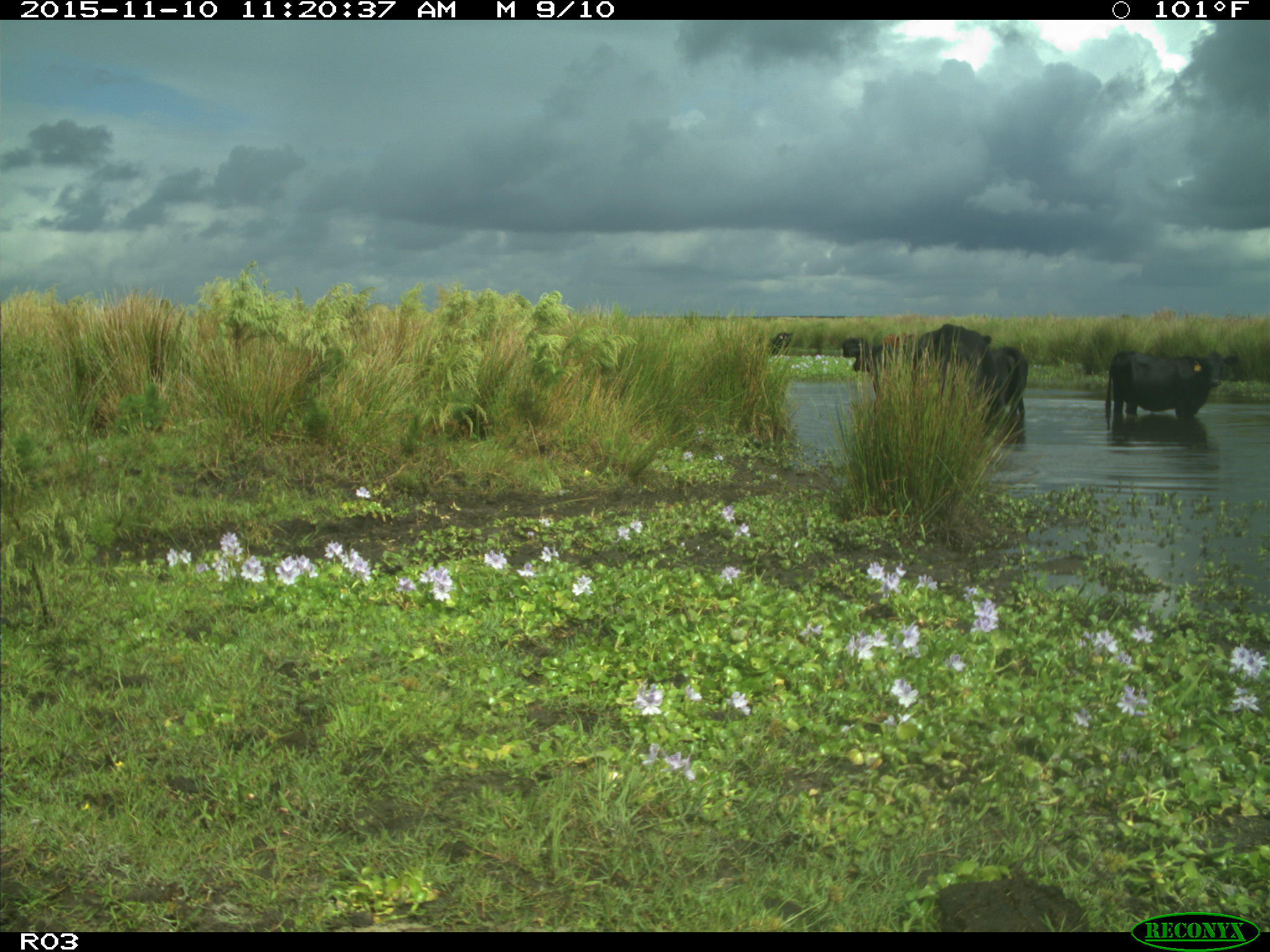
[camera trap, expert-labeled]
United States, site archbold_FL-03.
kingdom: Animalia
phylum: Chordata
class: Mammalia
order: Artiodactyla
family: Bovidae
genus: Bos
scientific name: Bos taurus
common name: domestic cow